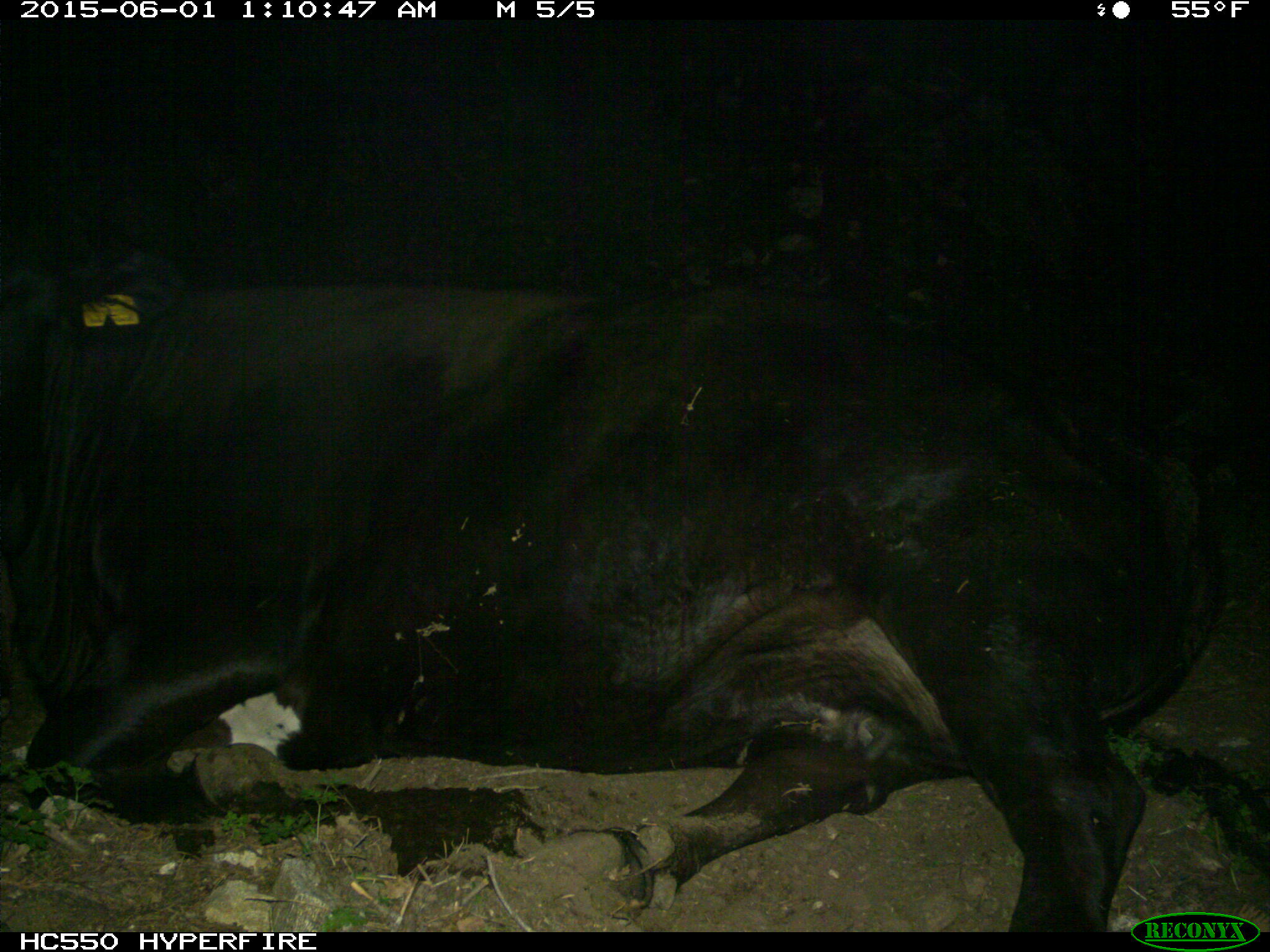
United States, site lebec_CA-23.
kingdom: Animalia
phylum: Chordata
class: Mammalia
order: Artiodactyla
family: Bovidae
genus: Bos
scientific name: Bos taurus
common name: domestic cow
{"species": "Bos taurus (domestic cow)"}